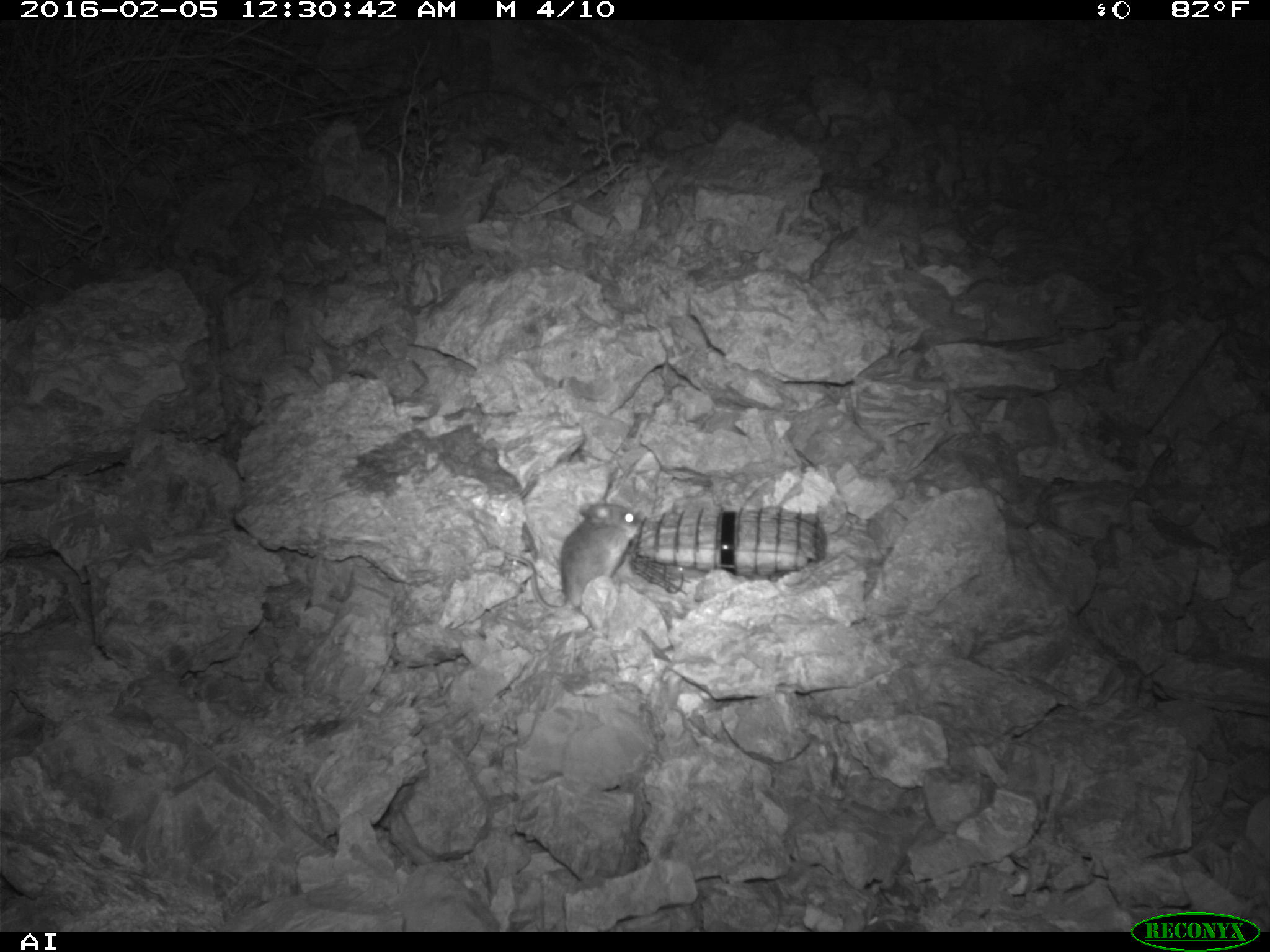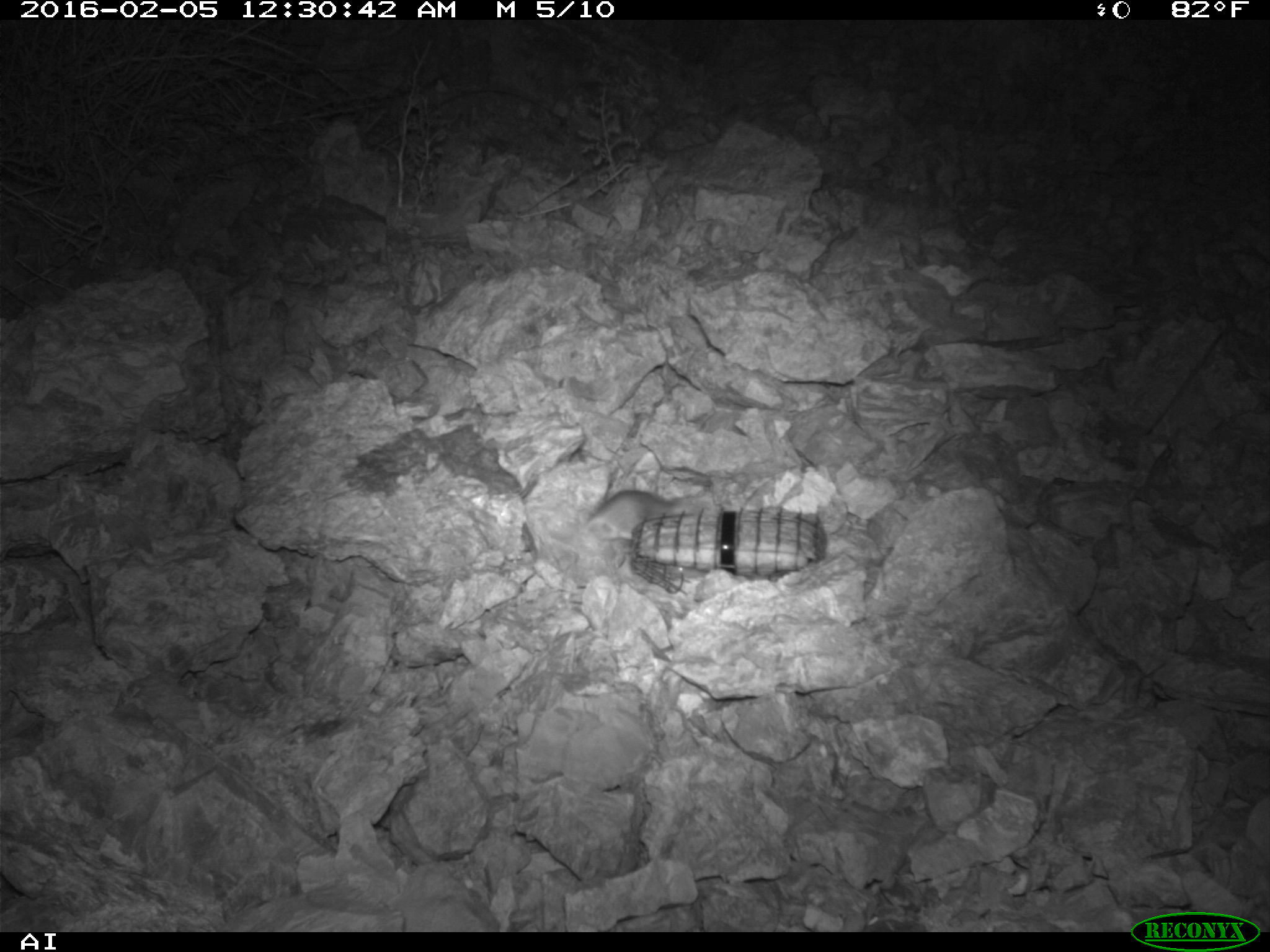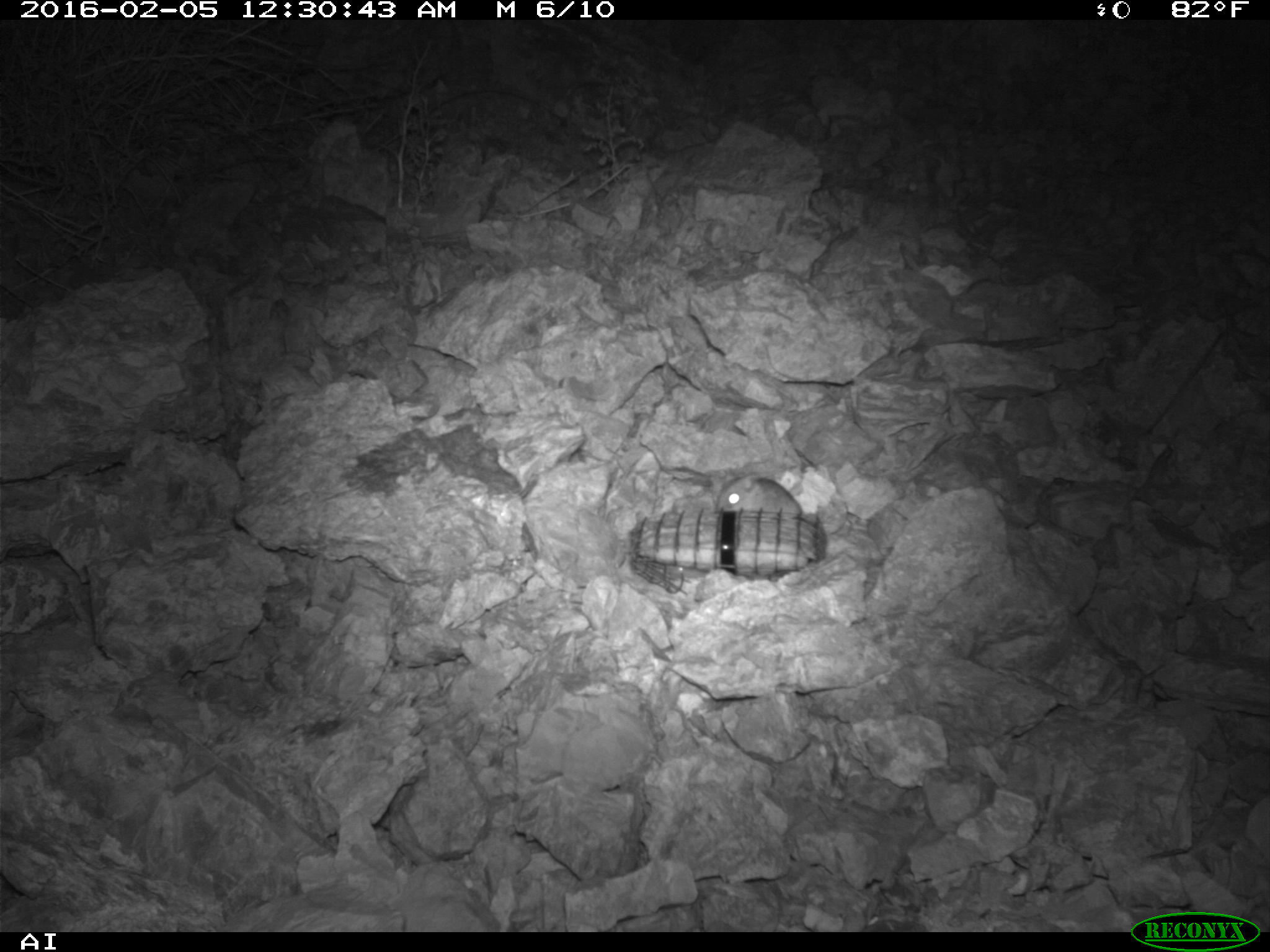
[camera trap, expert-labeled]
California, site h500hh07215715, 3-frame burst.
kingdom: Animalia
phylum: Chordata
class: Mammalia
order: Rodentia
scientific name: Rodentia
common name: rodent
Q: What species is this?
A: Rodent (Rodentia).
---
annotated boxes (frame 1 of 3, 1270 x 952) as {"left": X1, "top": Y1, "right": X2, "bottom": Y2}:
rodent: {"left": 512, "top": 496, "right": 638, "bottom": 618}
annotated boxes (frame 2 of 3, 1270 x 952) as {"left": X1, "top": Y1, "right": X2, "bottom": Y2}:
rodent: {"left": 584, "top": 489, "right": 699, "bottom": 539}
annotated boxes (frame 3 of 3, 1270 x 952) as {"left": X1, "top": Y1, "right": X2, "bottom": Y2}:
rodent: {"left": 715, "top": 472, "right": 801, "bottom": 518}